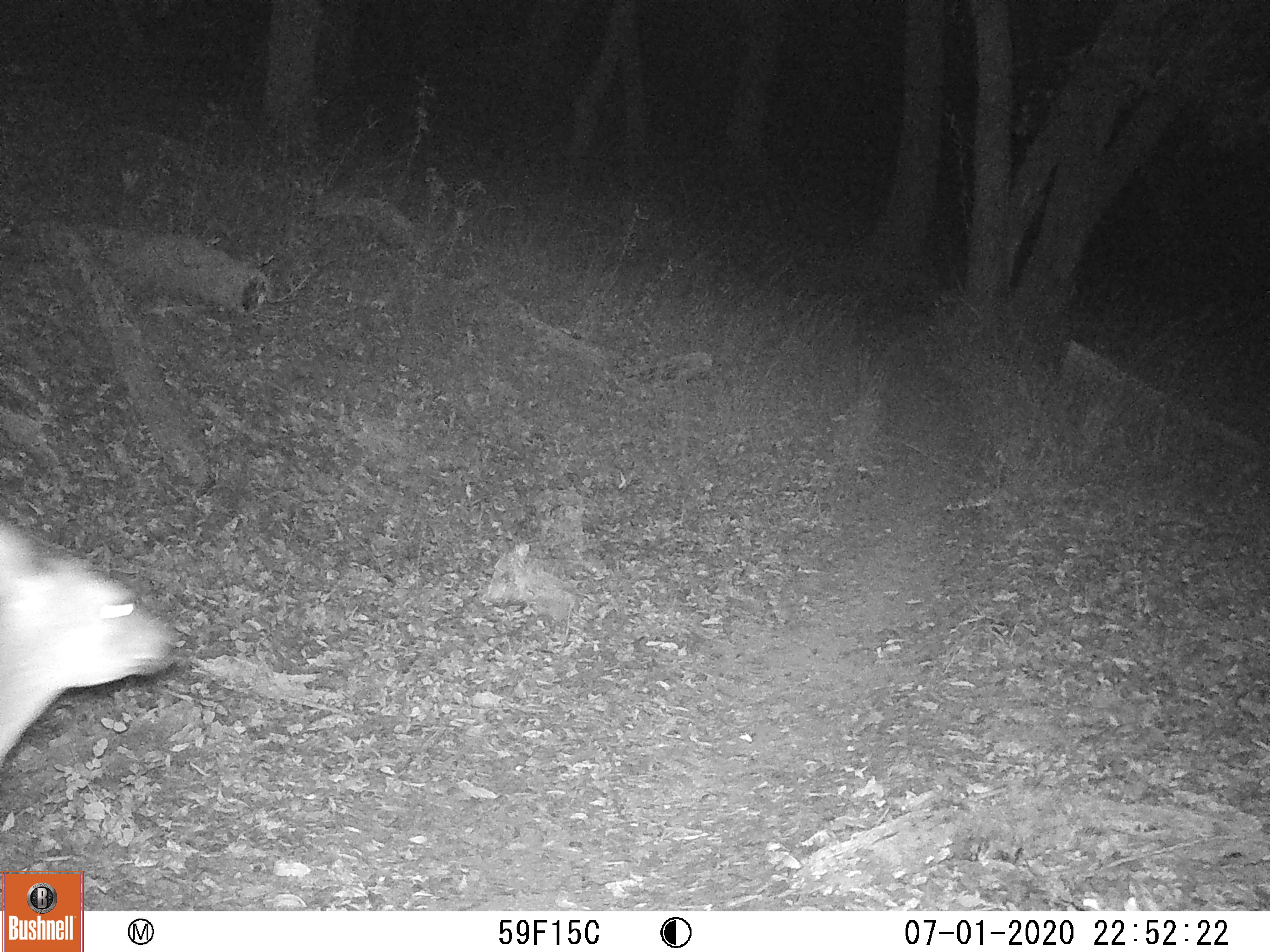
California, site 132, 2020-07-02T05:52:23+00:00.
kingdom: Animalia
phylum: Chordata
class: Mammalia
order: Artiodactyla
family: Cervidae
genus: Odocoileus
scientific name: Odocoileus hemionus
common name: mule deer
Mule deer (Odocoileus hemionus).